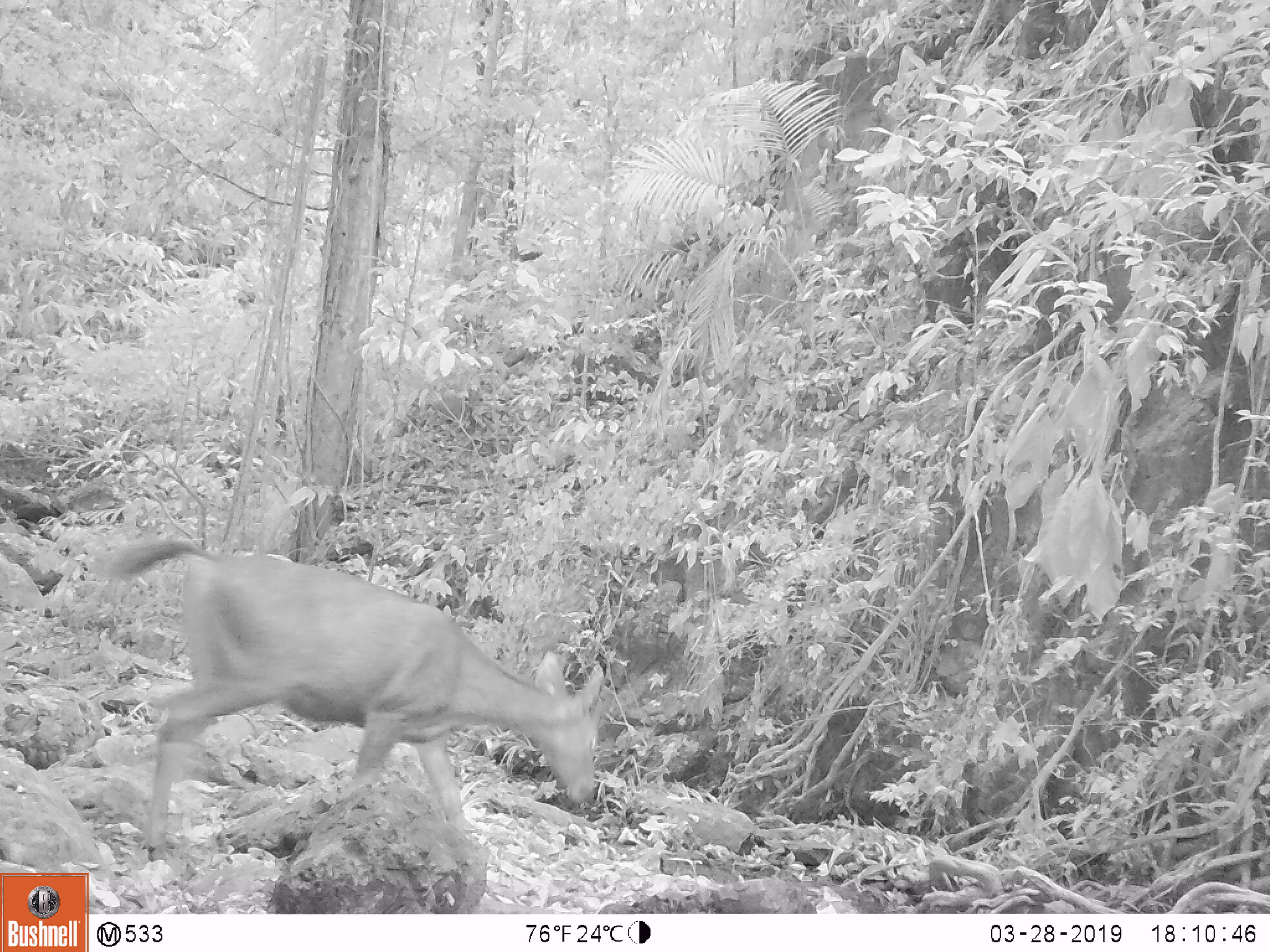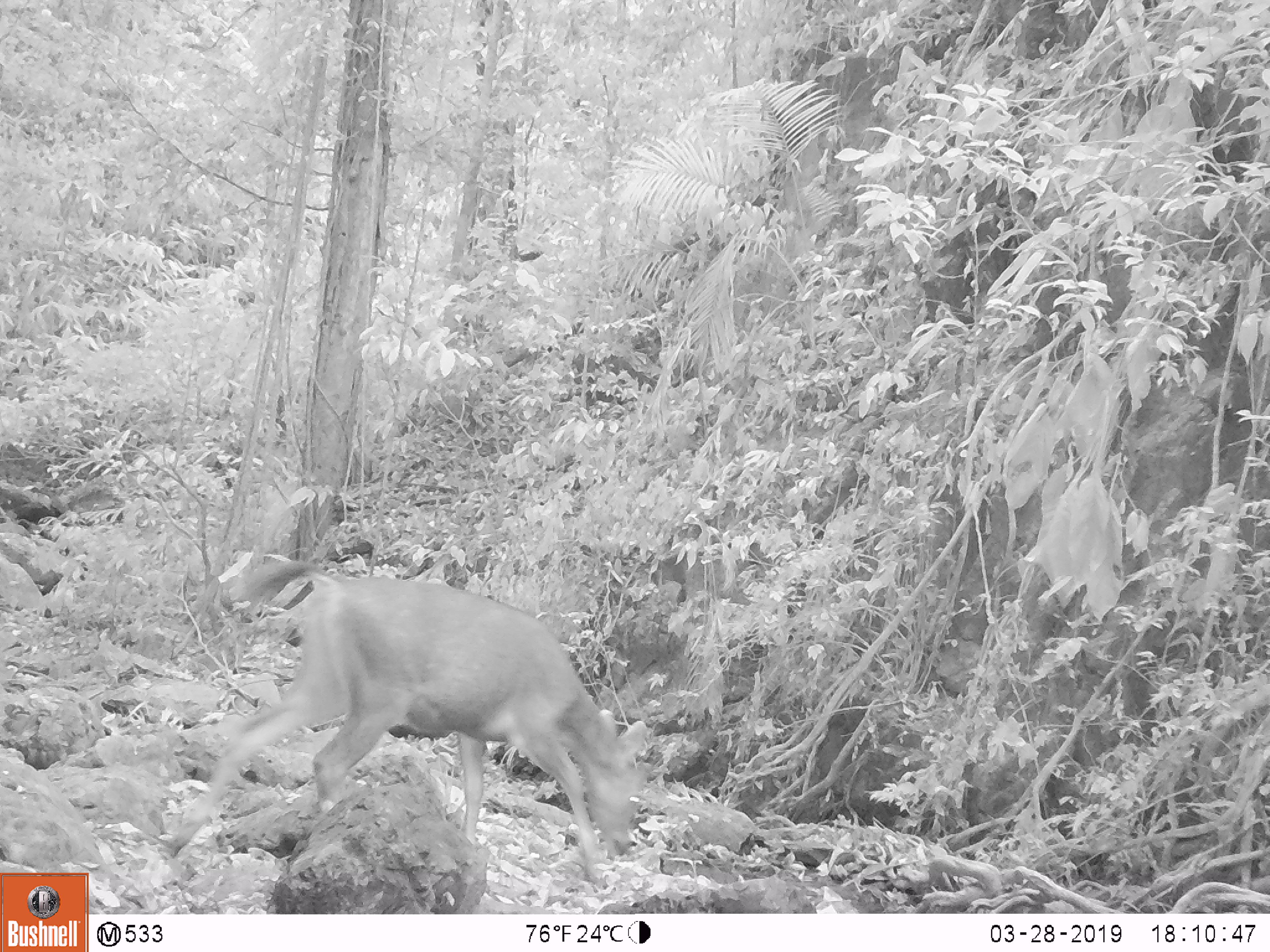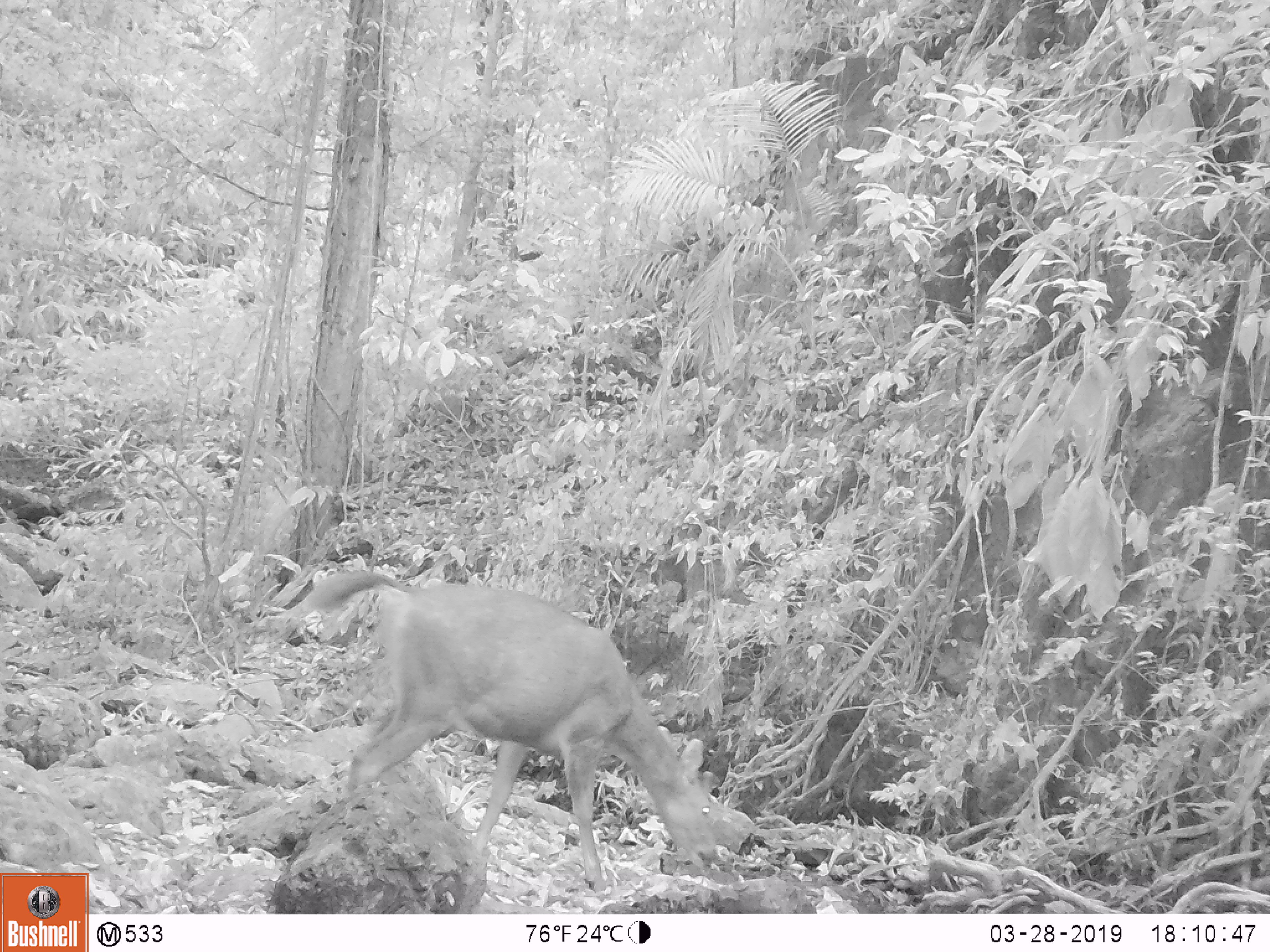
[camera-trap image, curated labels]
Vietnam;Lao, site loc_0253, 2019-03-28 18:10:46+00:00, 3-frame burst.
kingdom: Animalia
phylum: Chordata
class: Mammalia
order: Artiodactyla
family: Cervidae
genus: Rusa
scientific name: Rusa unicolor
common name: sambar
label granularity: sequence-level